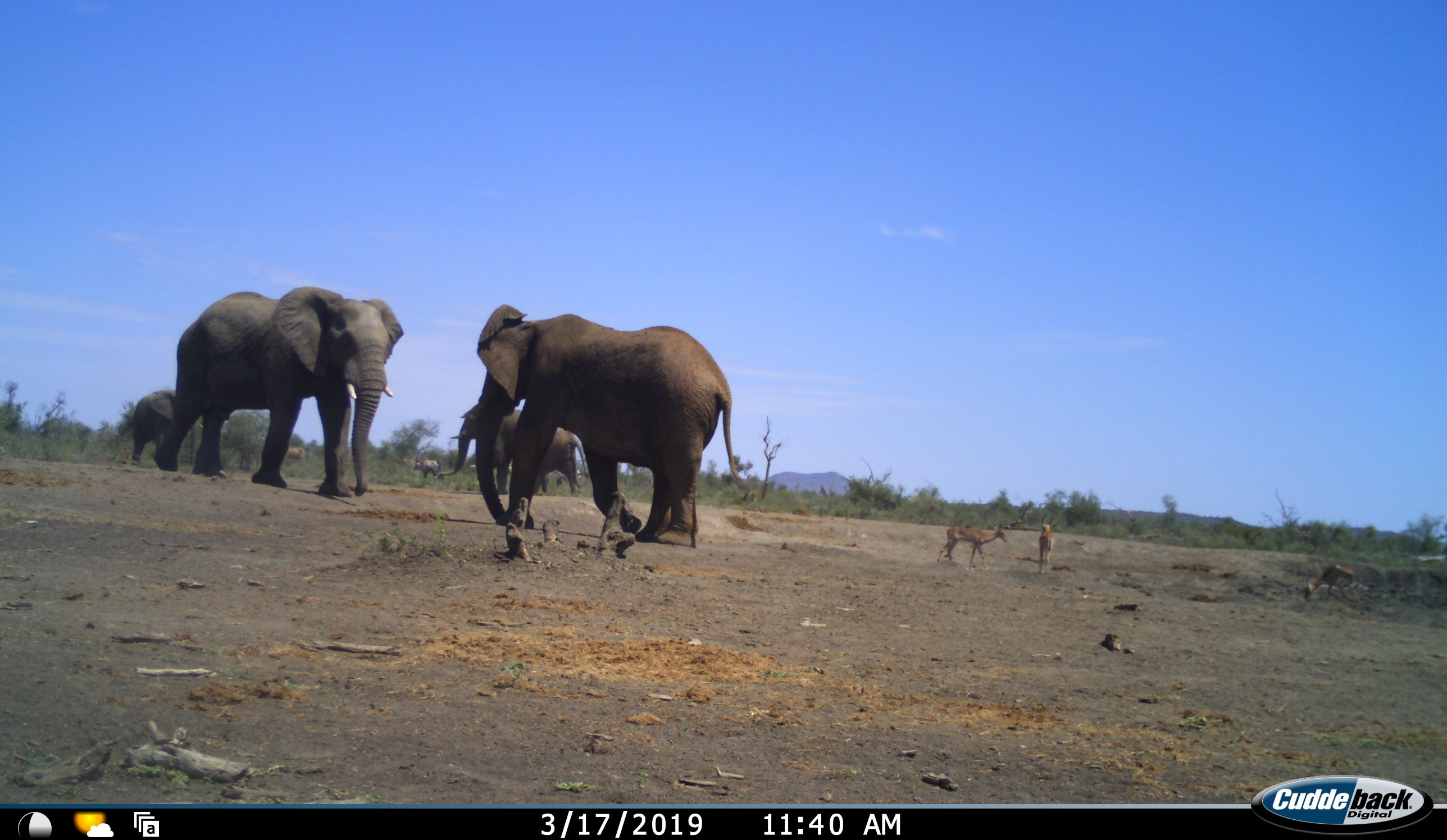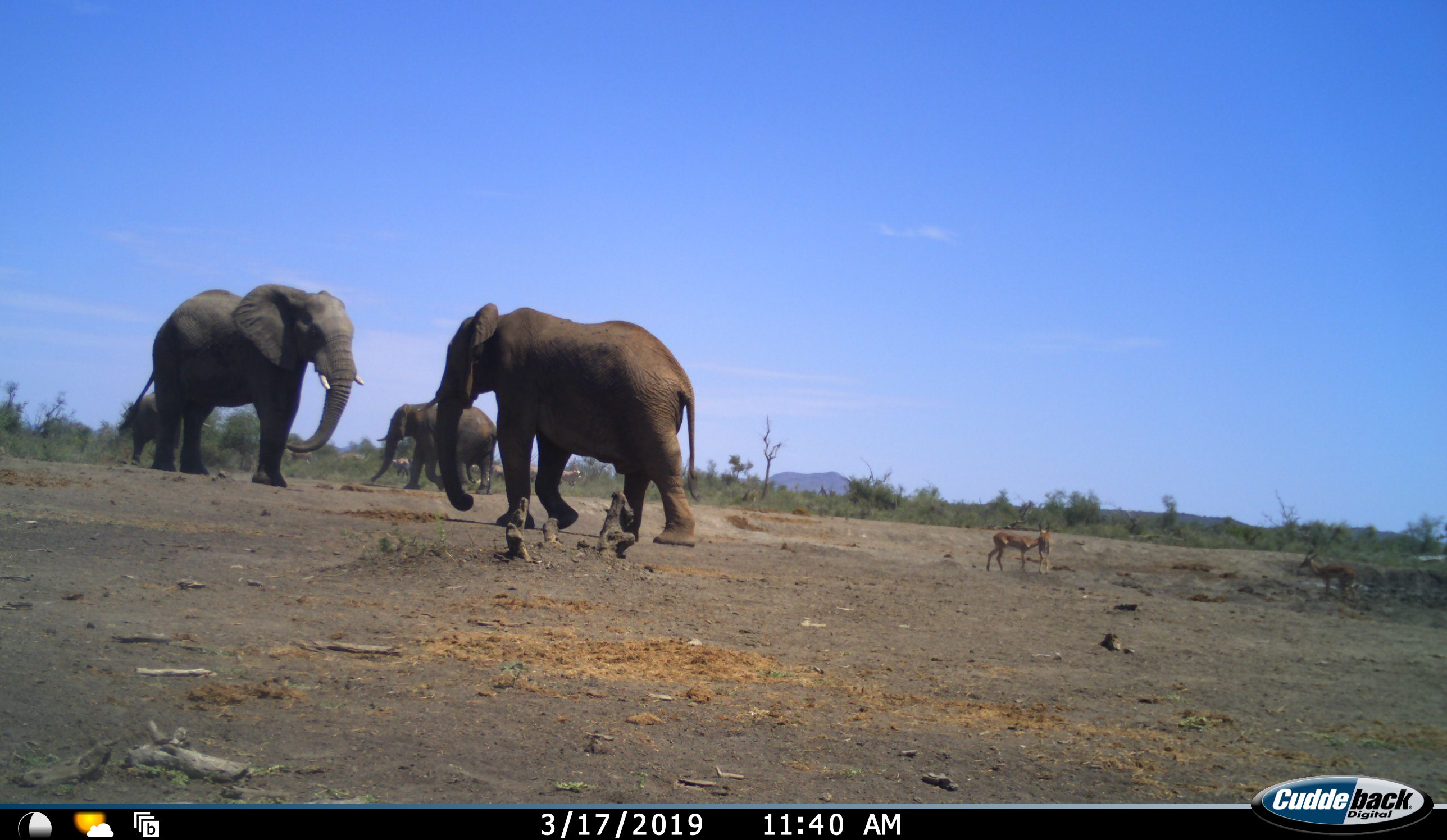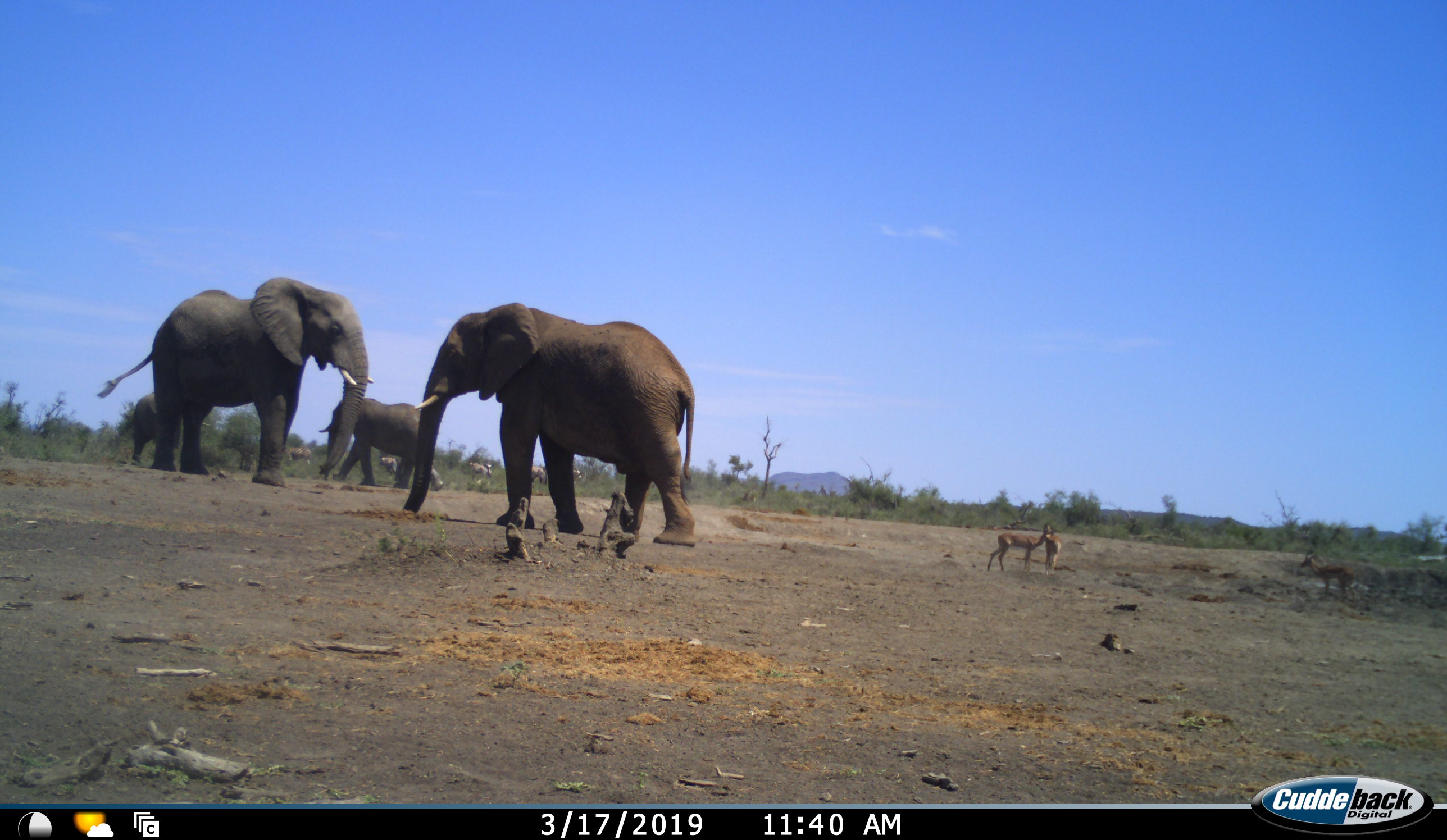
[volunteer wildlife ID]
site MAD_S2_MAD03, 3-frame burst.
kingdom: Animalia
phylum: Chordata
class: Mammalia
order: Proboscidea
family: Elephantidae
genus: Loxodonta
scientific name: Loxodonta africana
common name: african bush elephant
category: elephant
Elephant (african bush elephant) (Loxodonta africana), count 4. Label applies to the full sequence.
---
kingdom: Animalia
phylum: Chordata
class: Mammalia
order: Artiodactyla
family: Bovidae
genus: Aepyceros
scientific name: Aepyceros melampus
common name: impala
Impala (Aepyceros melampus), count 3. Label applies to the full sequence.